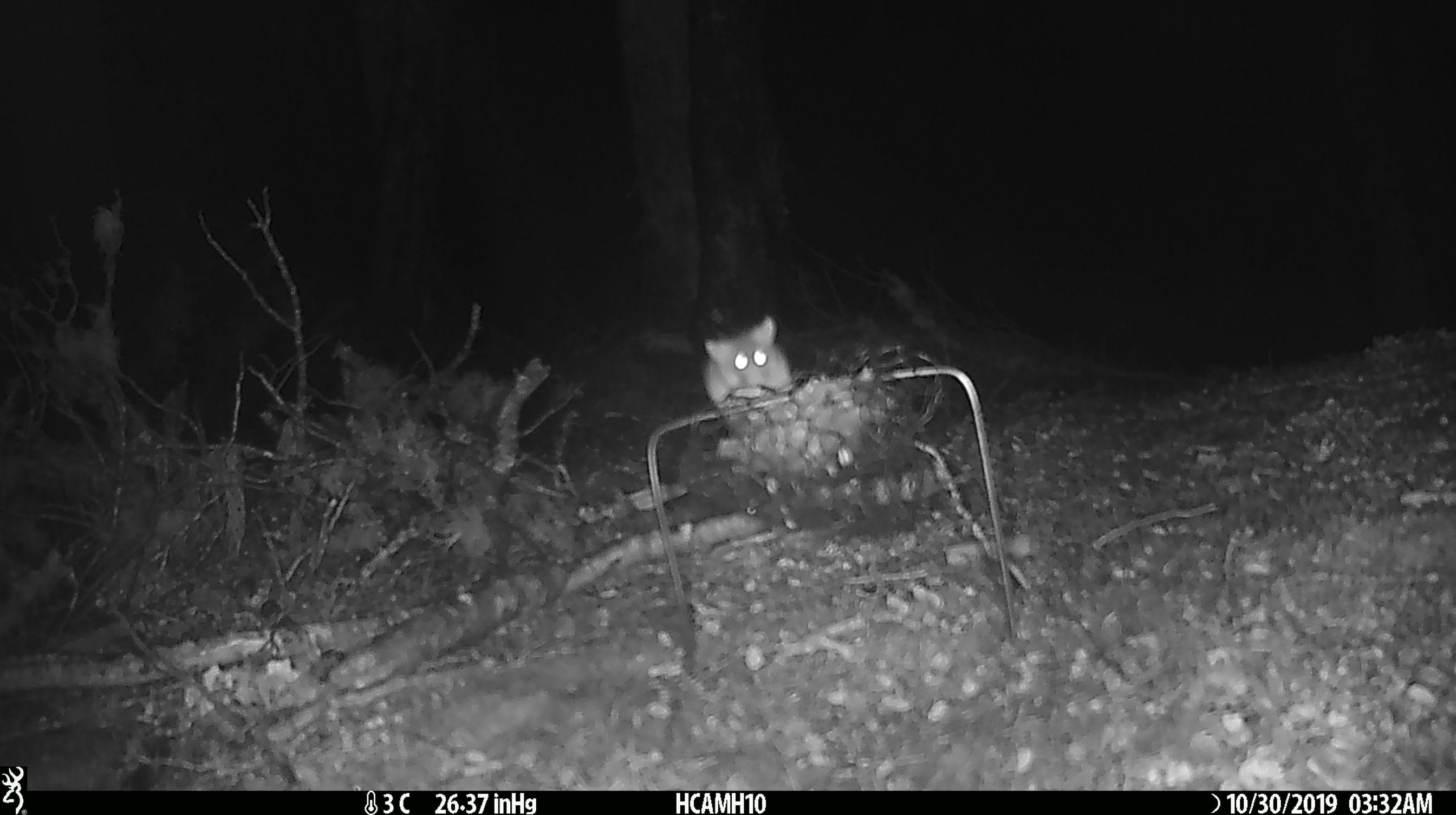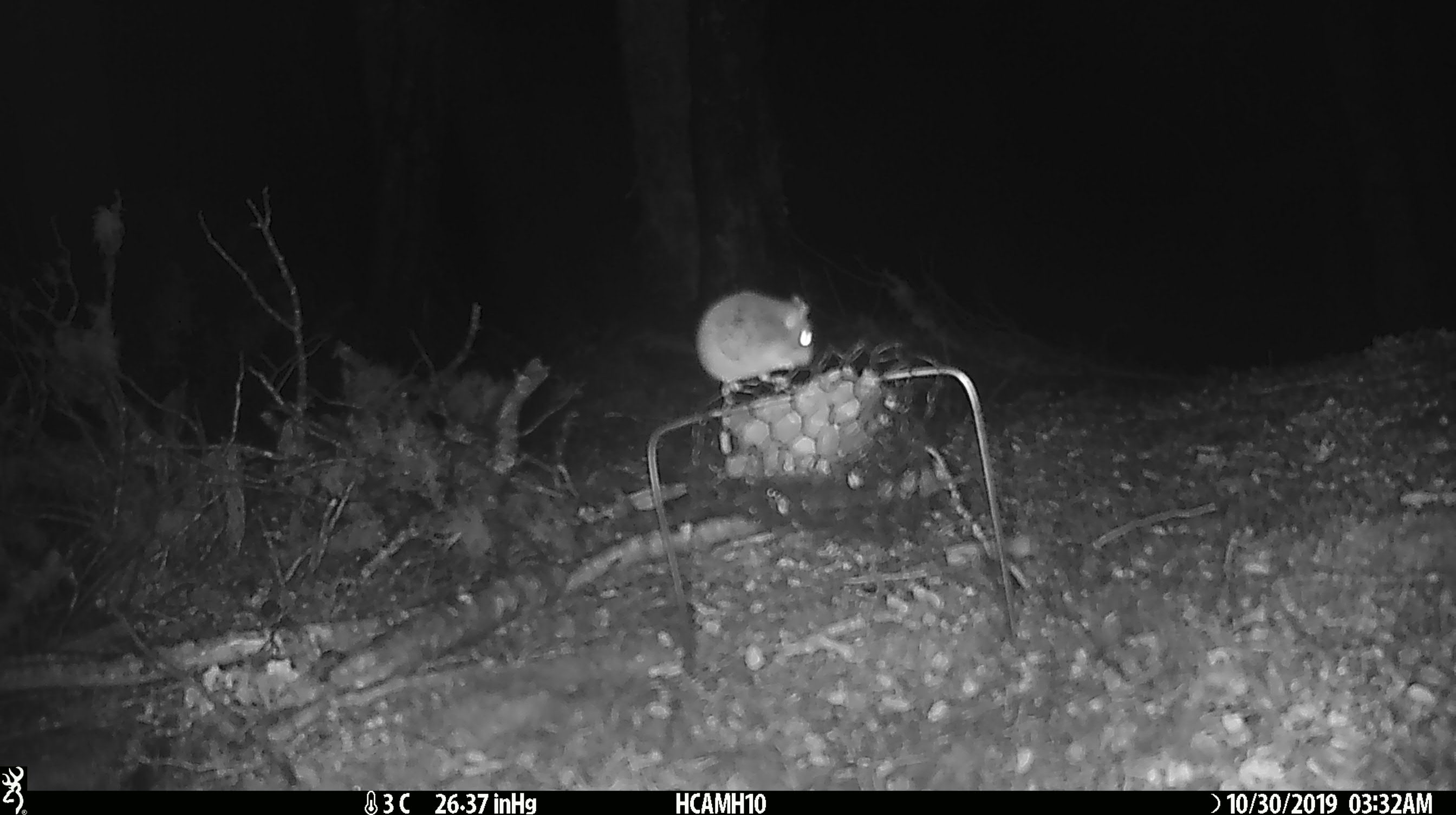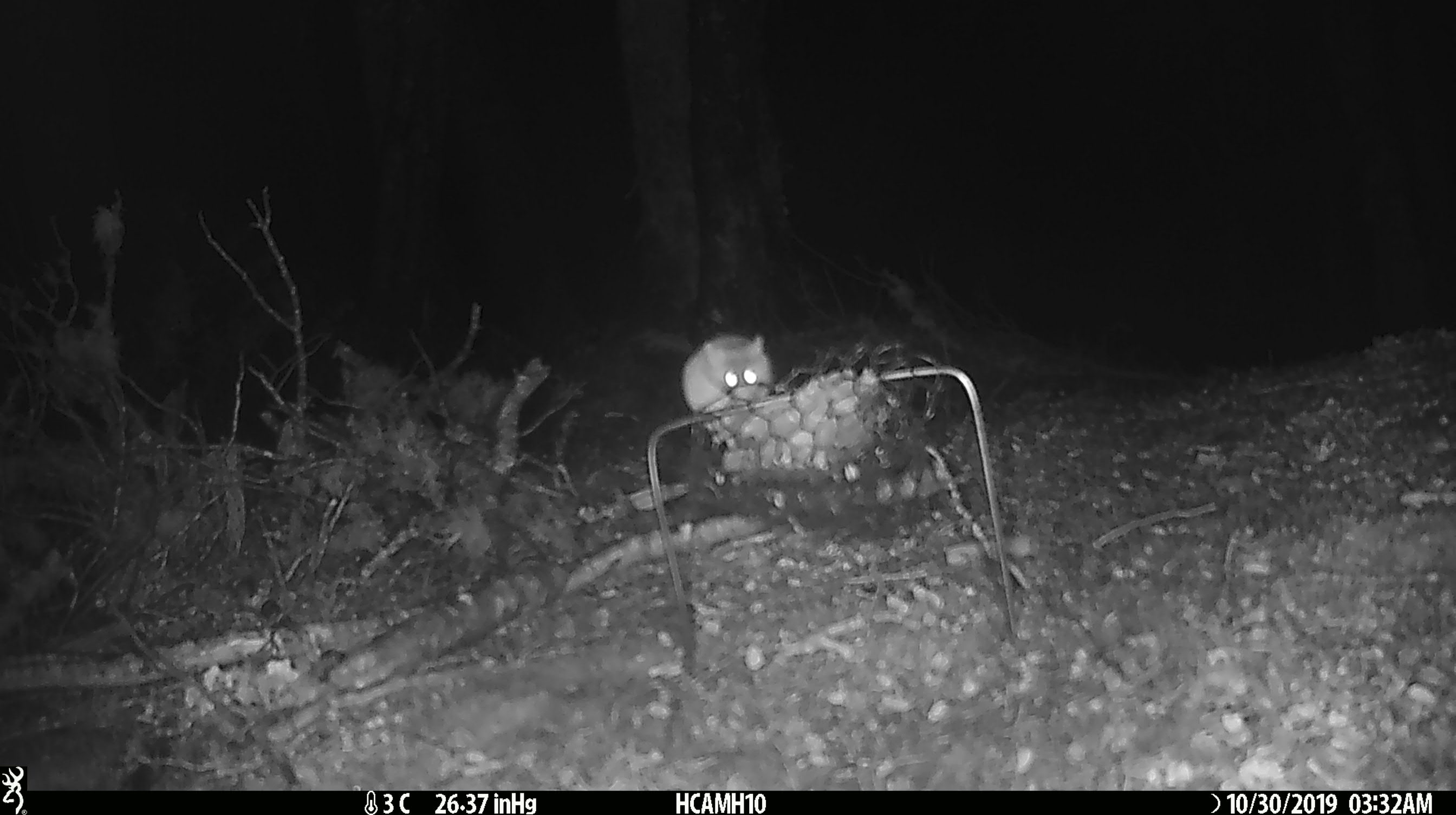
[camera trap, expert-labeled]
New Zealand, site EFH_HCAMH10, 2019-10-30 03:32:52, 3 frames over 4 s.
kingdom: Animalia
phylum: Chordata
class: Mammalia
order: Rodentia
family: Muridae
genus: Mus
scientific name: Mus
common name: mouse